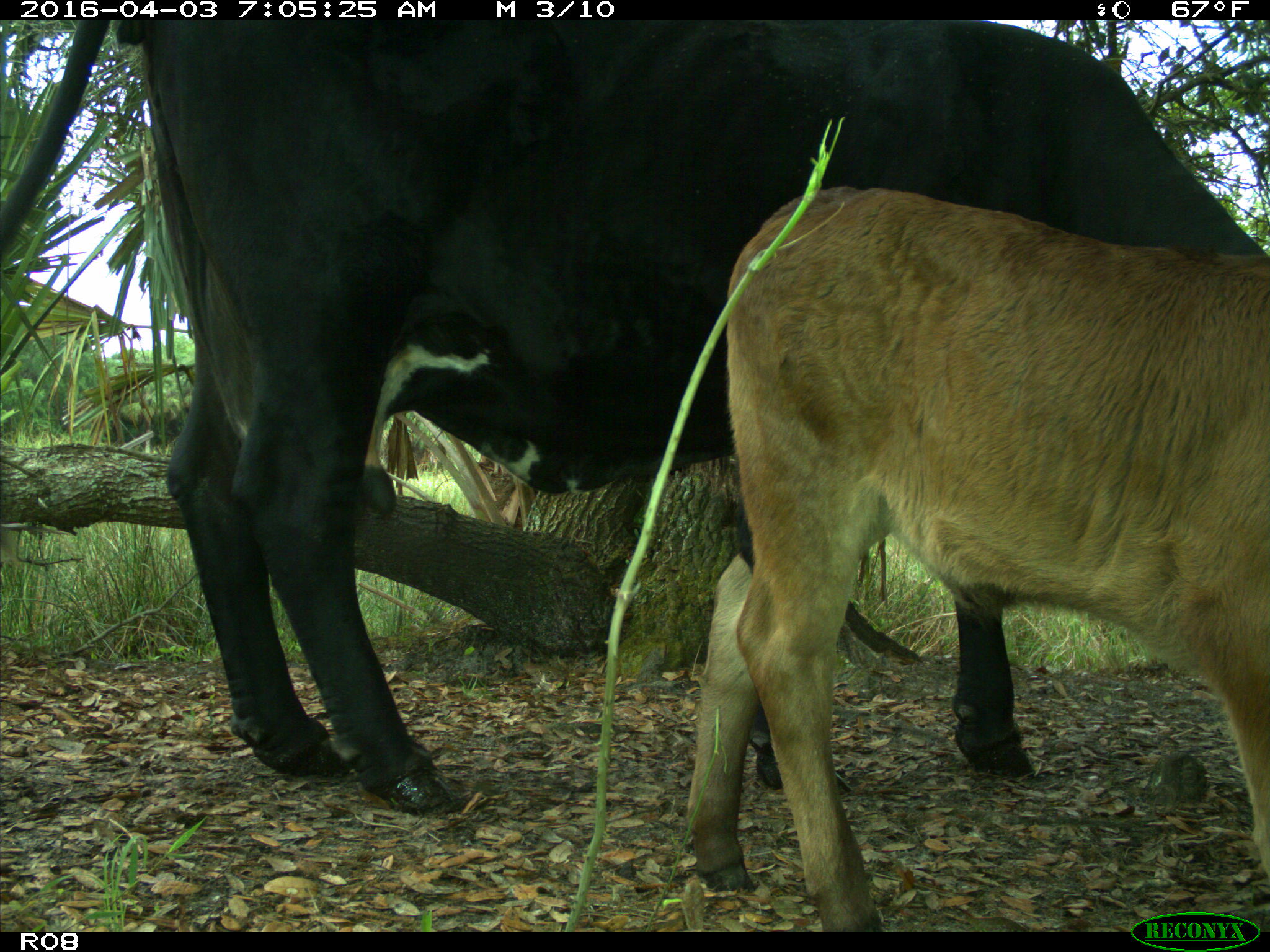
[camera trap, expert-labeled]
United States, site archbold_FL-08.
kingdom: Animalia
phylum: Chordata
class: Mammalia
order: Artiodactyla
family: Bovidae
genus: Bos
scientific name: Bos taurus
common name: domestic cow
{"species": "Bos taurus (domestic cow)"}